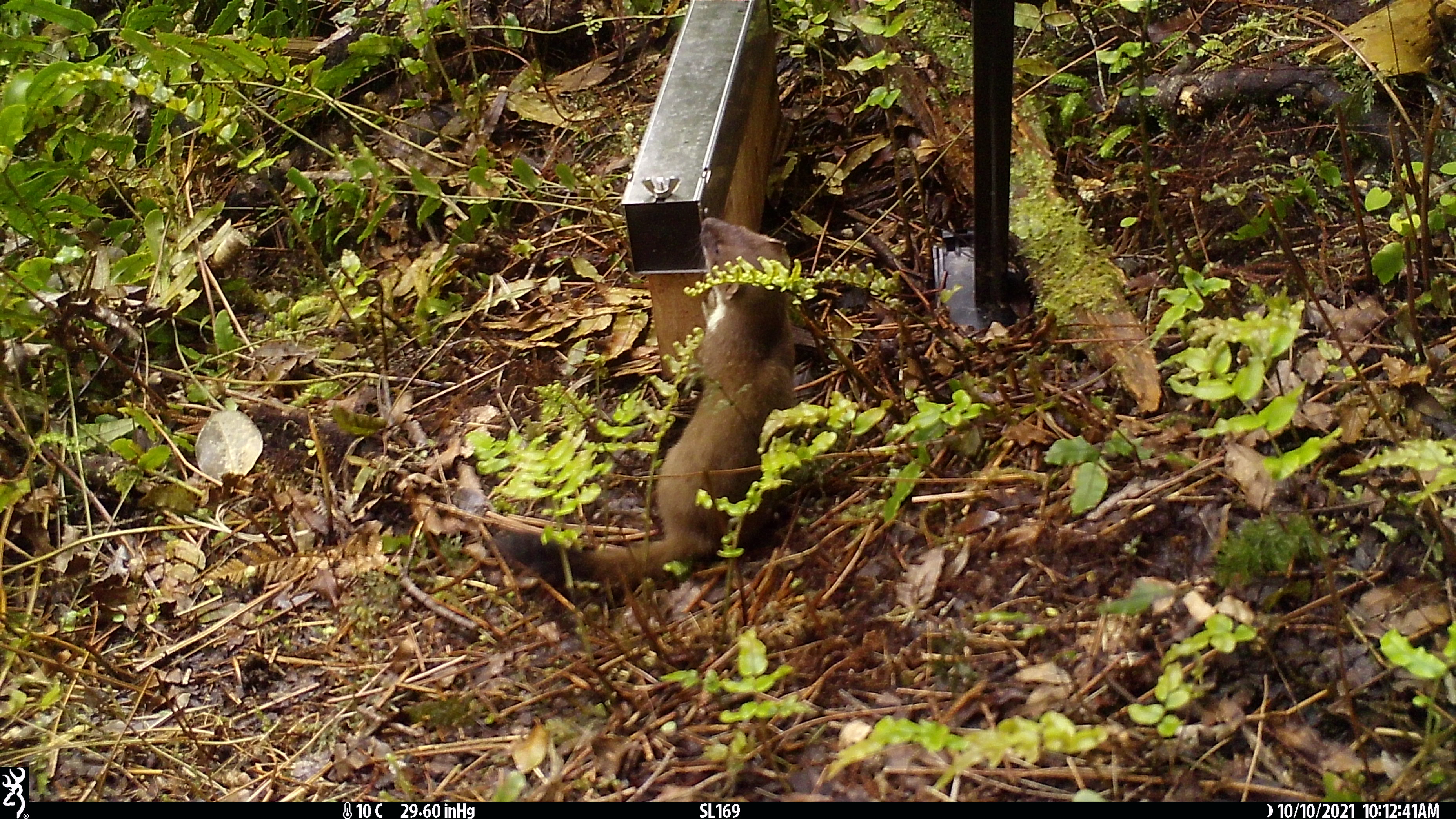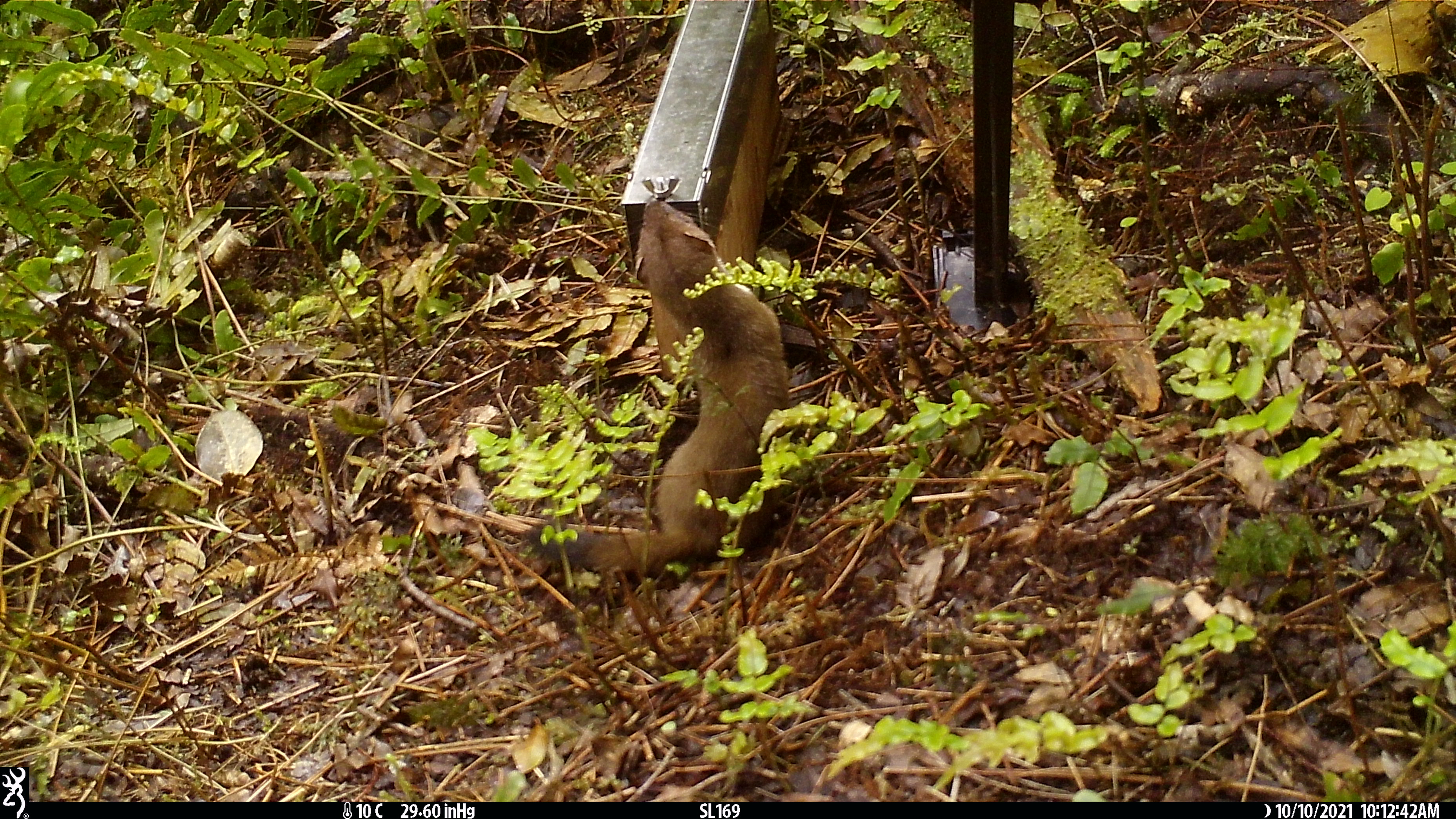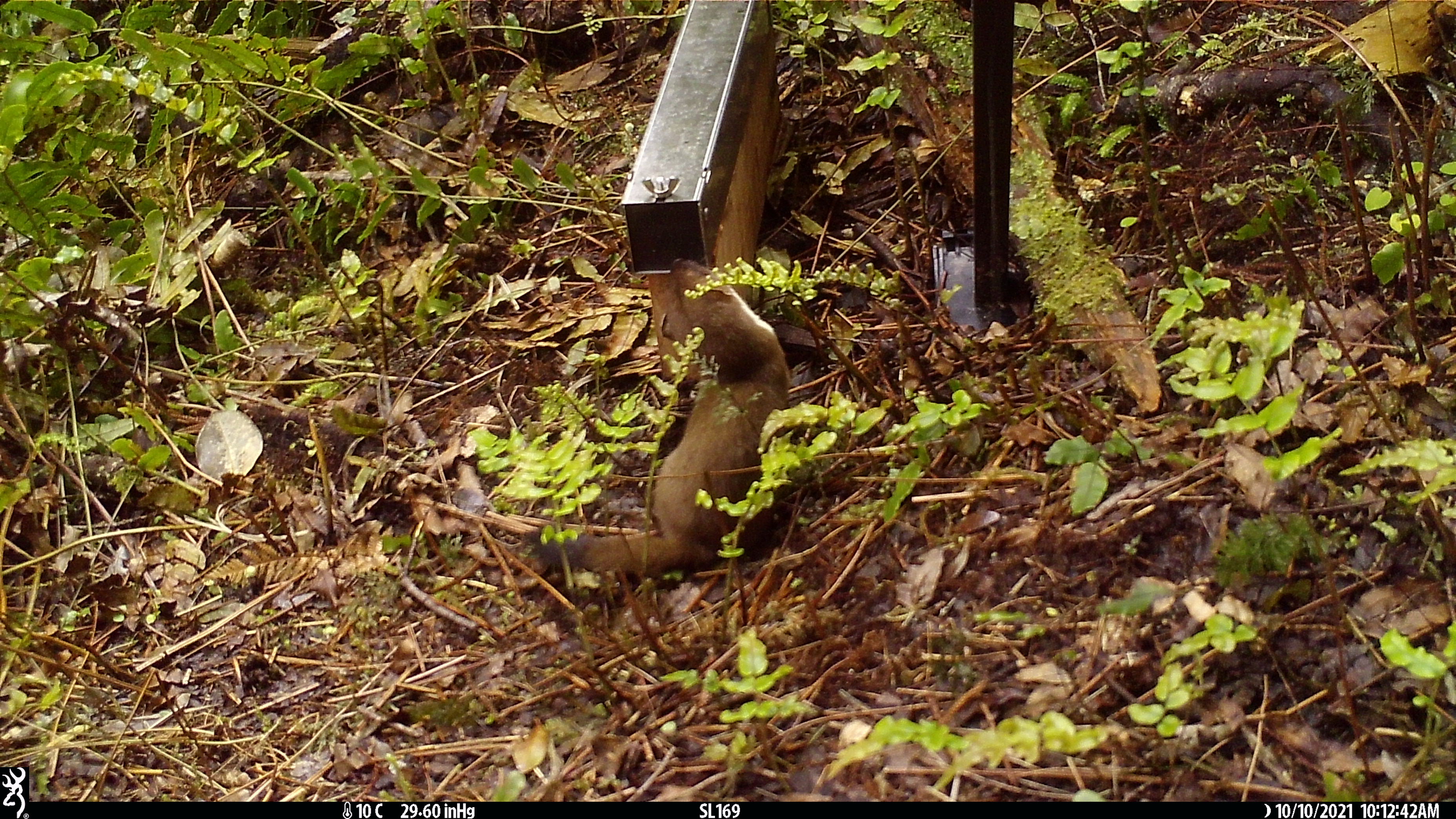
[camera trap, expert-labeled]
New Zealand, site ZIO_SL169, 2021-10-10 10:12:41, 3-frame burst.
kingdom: Animalia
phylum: Chordata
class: Mammalia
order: Carnivora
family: Mustelidae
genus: Mustela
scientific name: Mustela erminea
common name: stoat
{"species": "stoat (Mustela erminea)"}